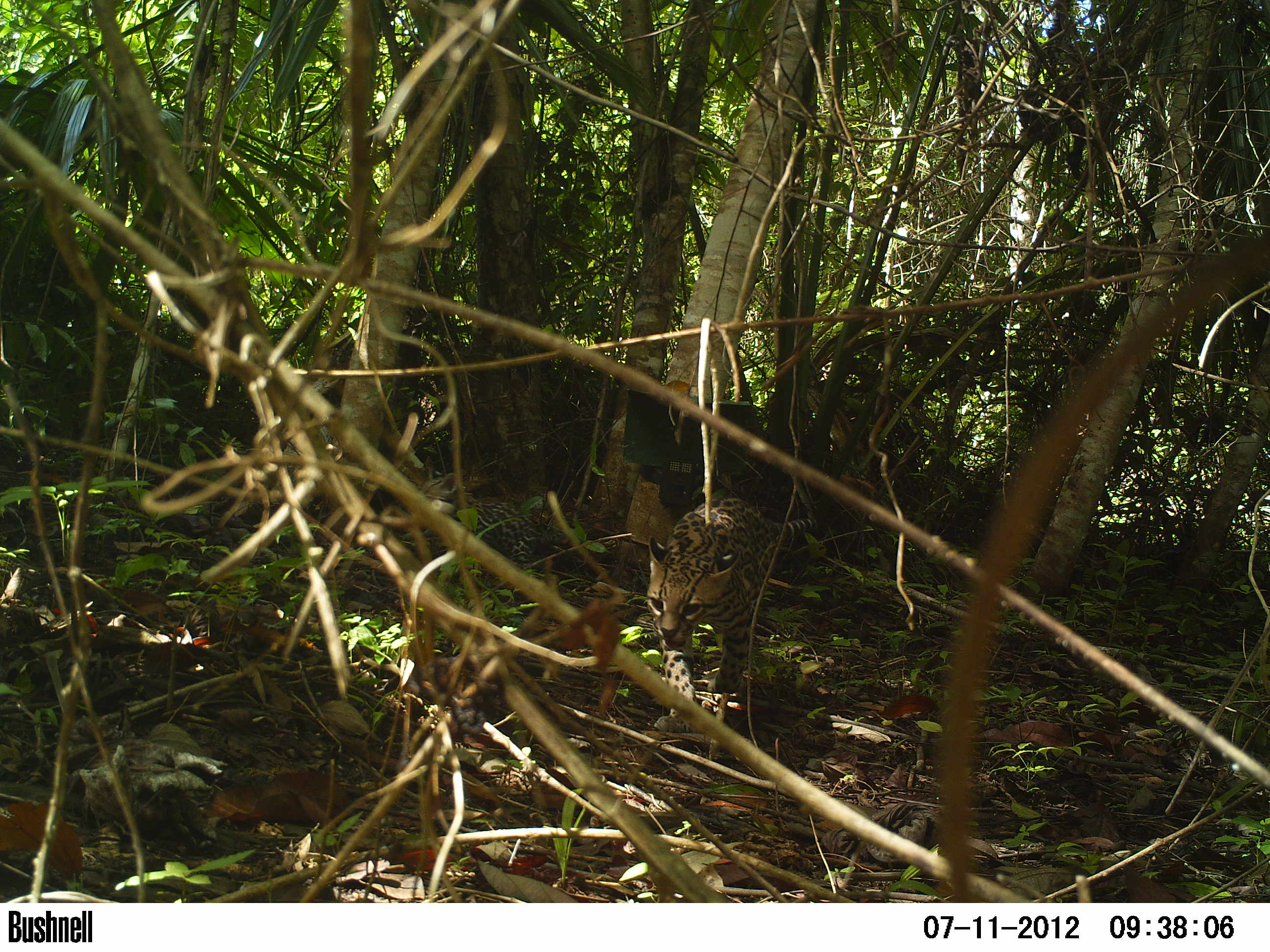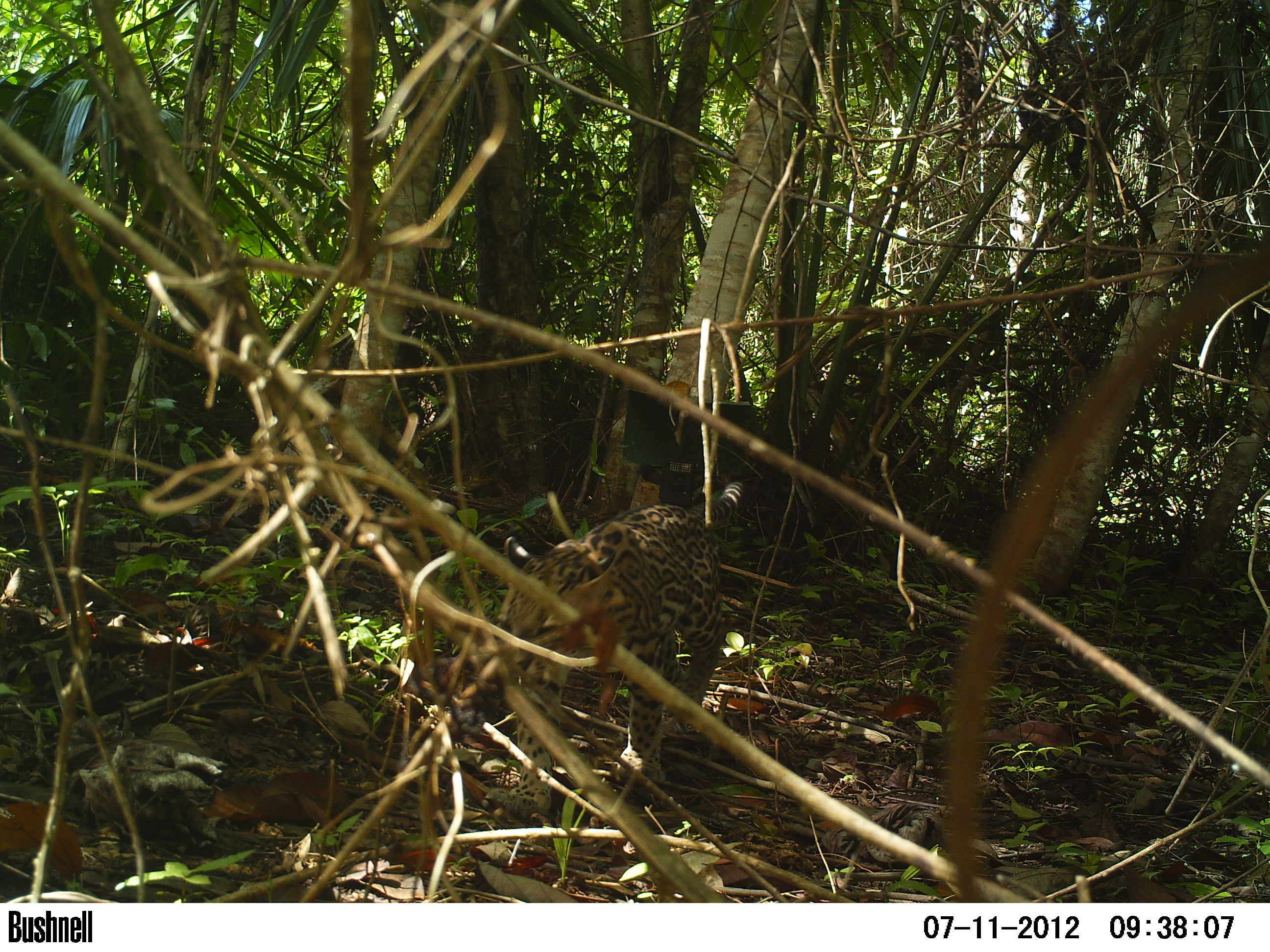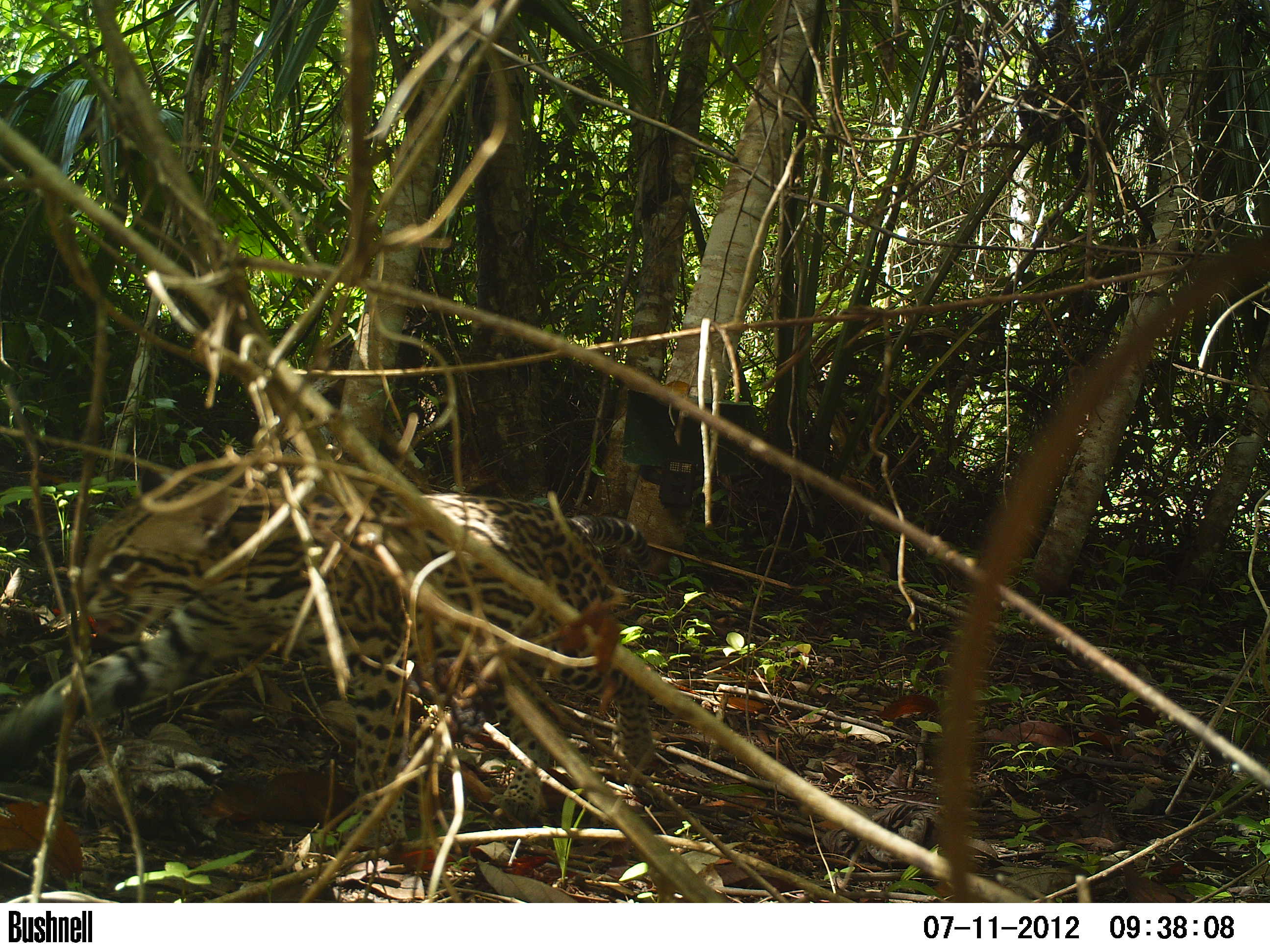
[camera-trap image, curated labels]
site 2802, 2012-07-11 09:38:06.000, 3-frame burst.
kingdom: Animalia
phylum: Chordata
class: Mammalia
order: Carnivora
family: Felidae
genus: Leopardus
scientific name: Leopardus pardalis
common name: ocelot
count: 1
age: adult